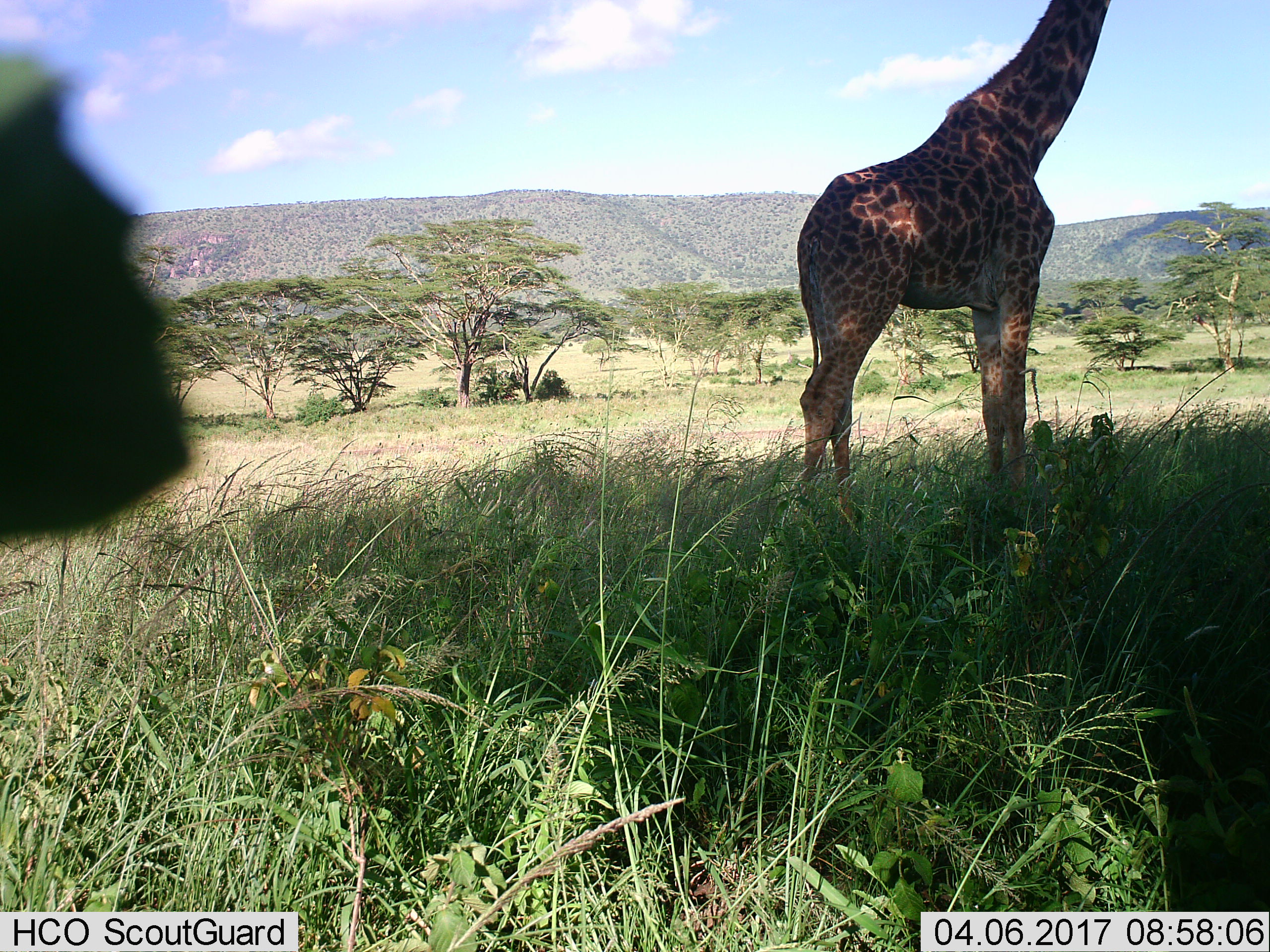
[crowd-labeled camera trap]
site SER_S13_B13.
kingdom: Animalia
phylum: Chordata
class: Mammalia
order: Artiodactyla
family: Giraffidae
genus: Giraffa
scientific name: Giraffa camelopardalis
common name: giraffe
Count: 1.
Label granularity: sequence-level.